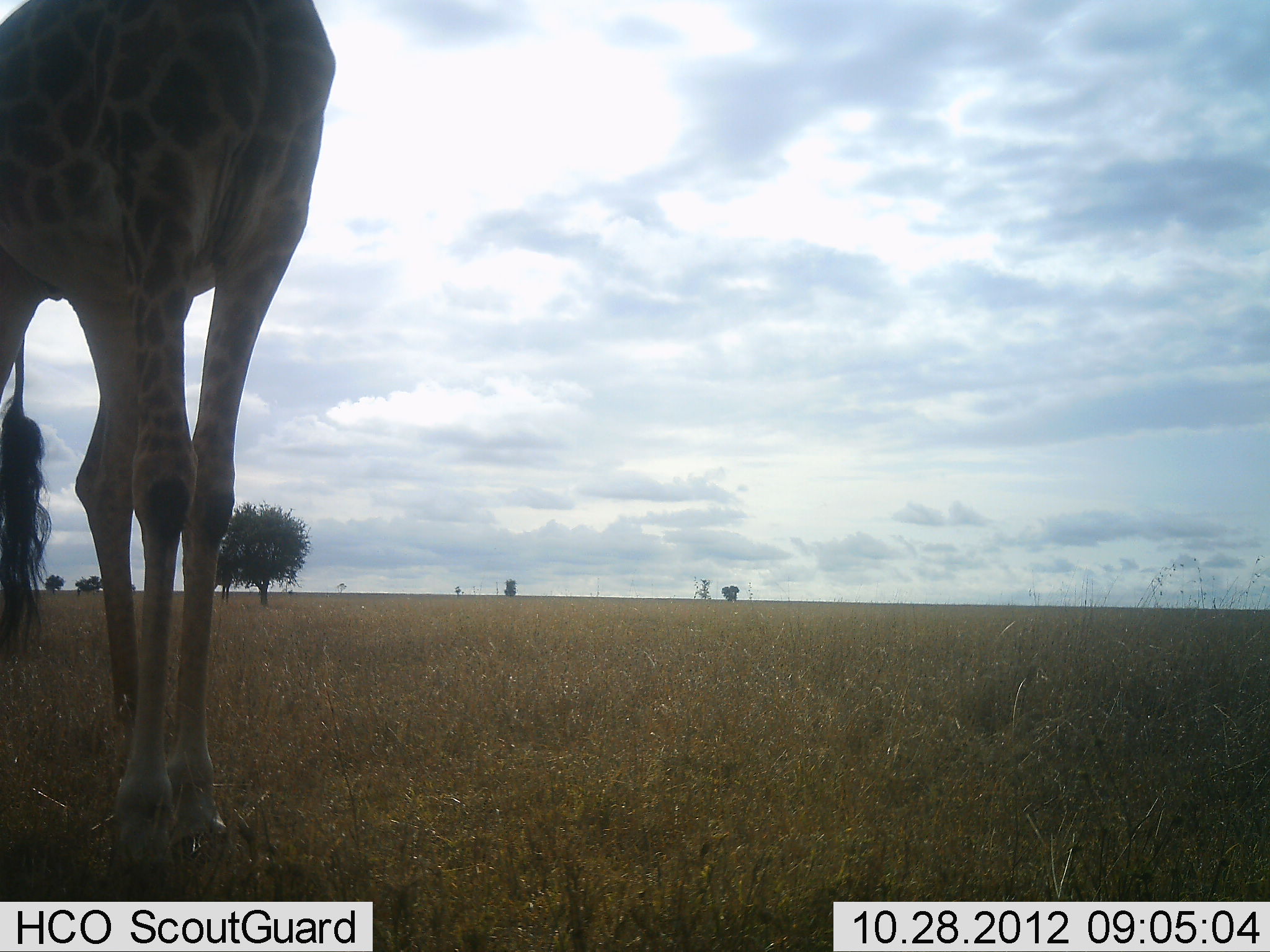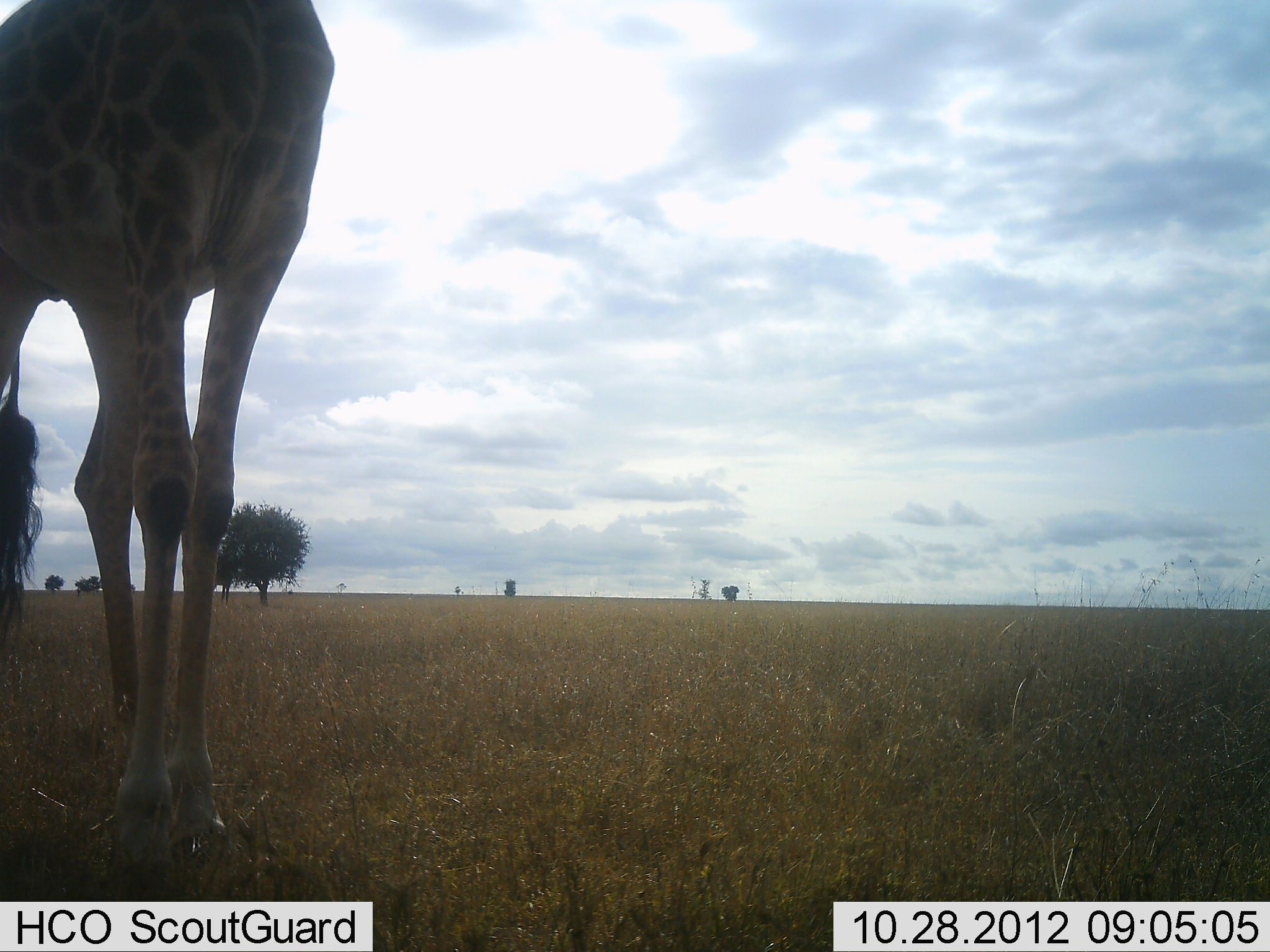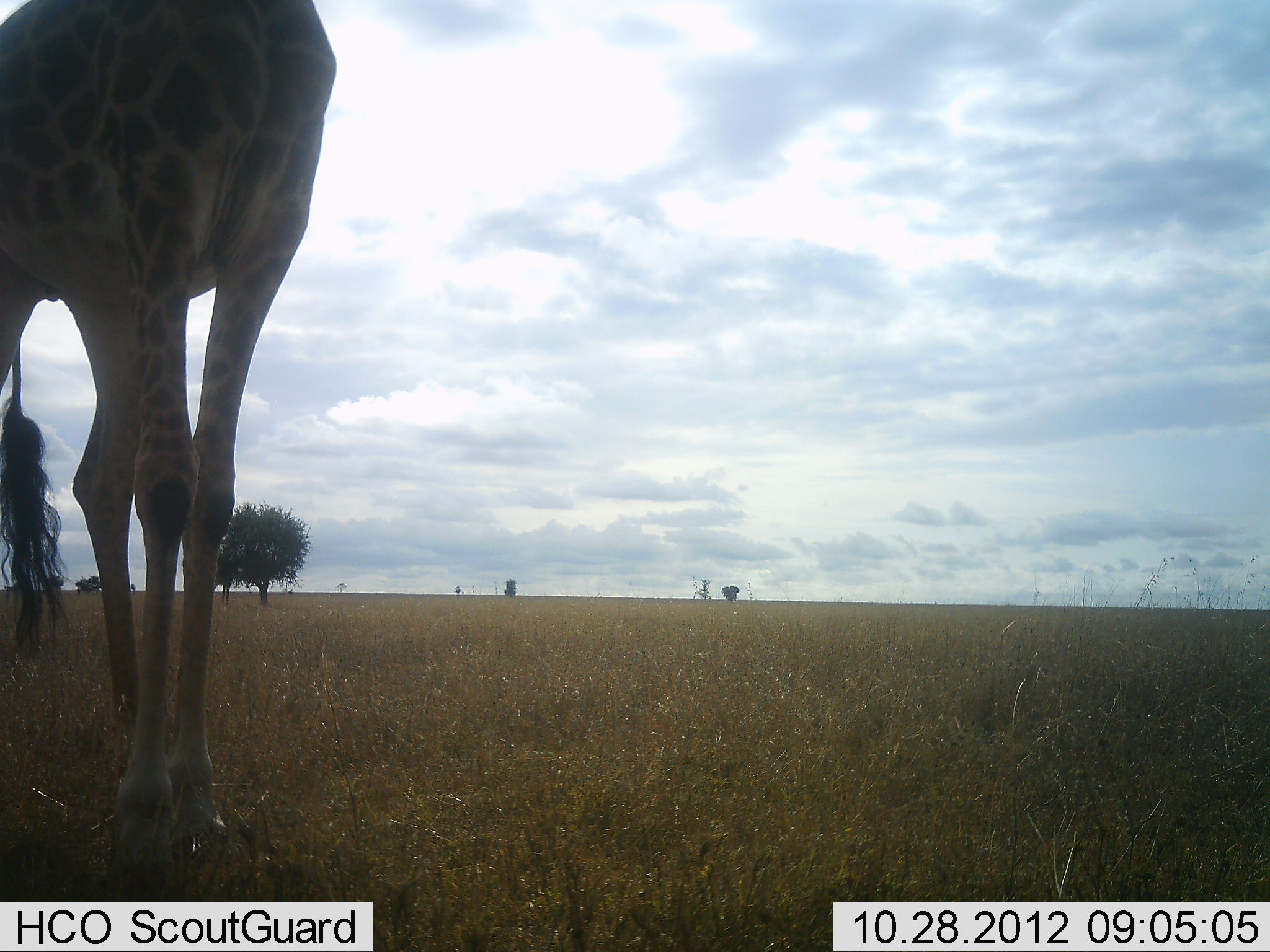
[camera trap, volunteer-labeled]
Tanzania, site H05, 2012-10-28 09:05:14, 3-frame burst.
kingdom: Animalia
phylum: Chordata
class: Mammalia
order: Artiodactyla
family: Giraffidae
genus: Giraffa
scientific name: Giraffa camelopardalis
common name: giraffe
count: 1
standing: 100%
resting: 0%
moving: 0%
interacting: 0%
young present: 0%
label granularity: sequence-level